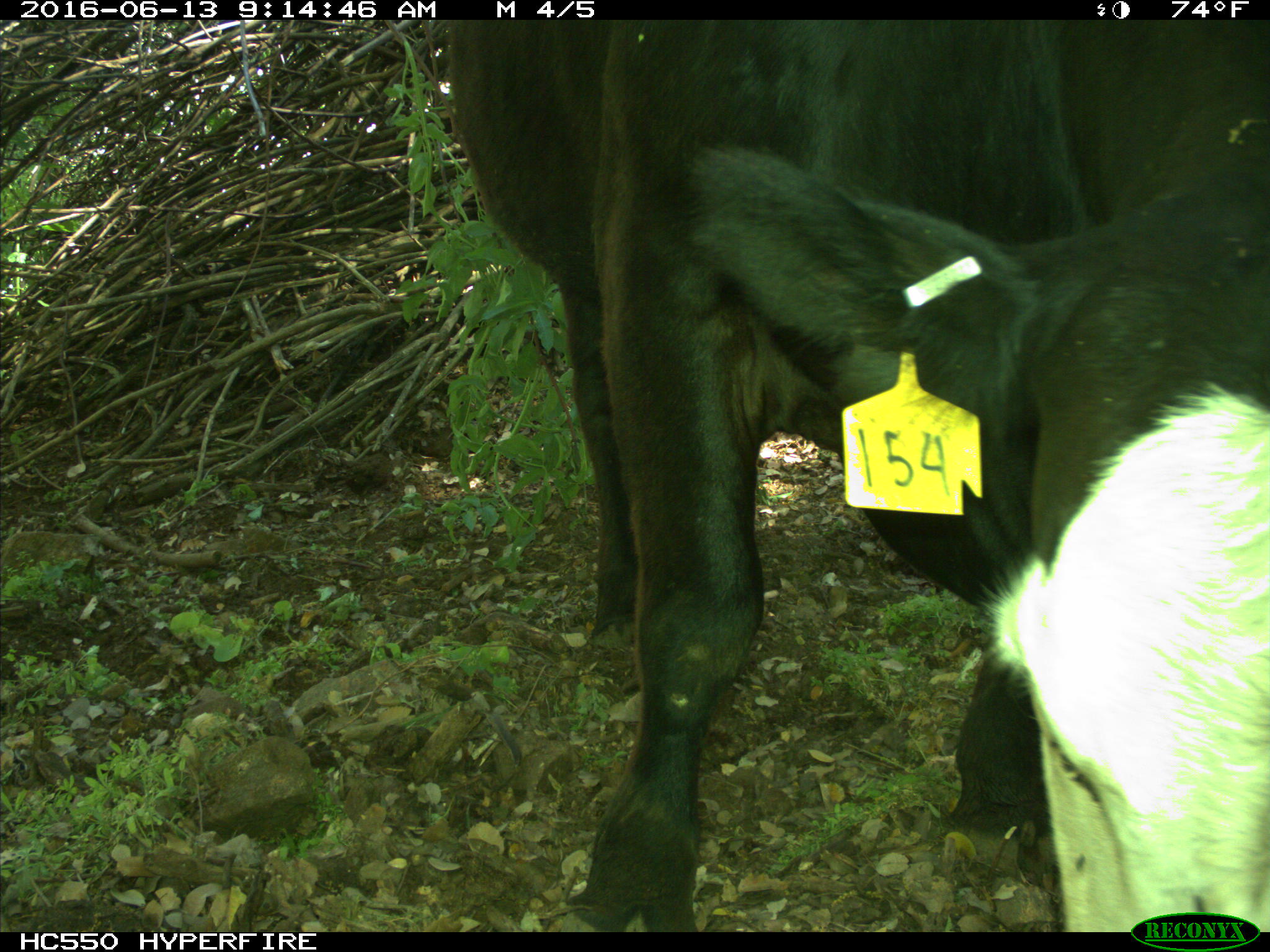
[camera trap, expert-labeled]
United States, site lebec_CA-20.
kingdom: Animalia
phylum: Chordata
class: Mammalia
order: Artiodactyla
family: Bovidae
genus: Bos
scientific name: Bos taurus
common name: domestic cow